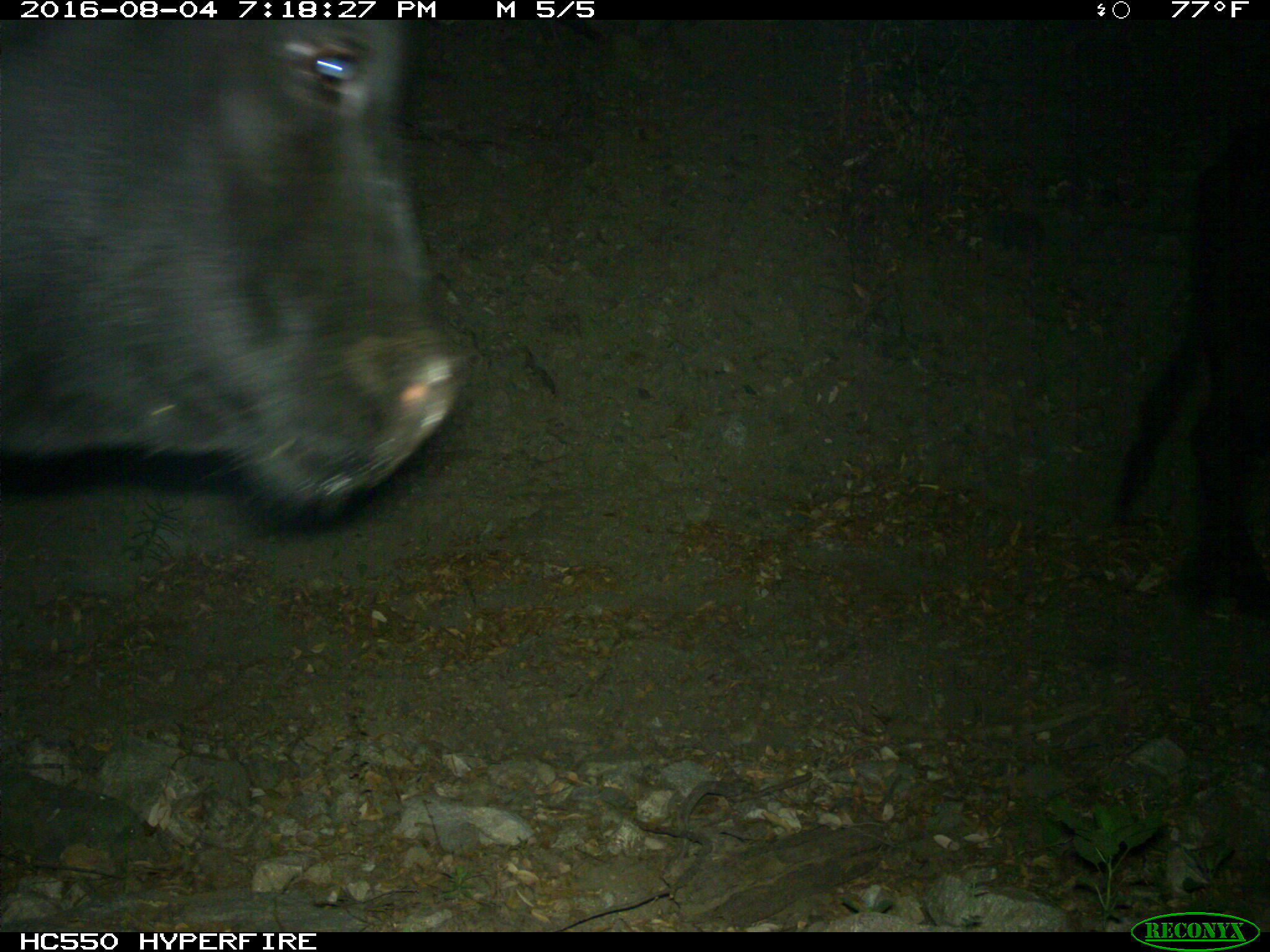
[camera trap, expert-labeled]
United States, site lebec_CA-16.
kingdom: Animalia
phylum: Chordata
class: Mammalia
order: Artiodactyla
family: Bovidae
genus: Bos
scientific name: Bos taurus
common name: domestic cow